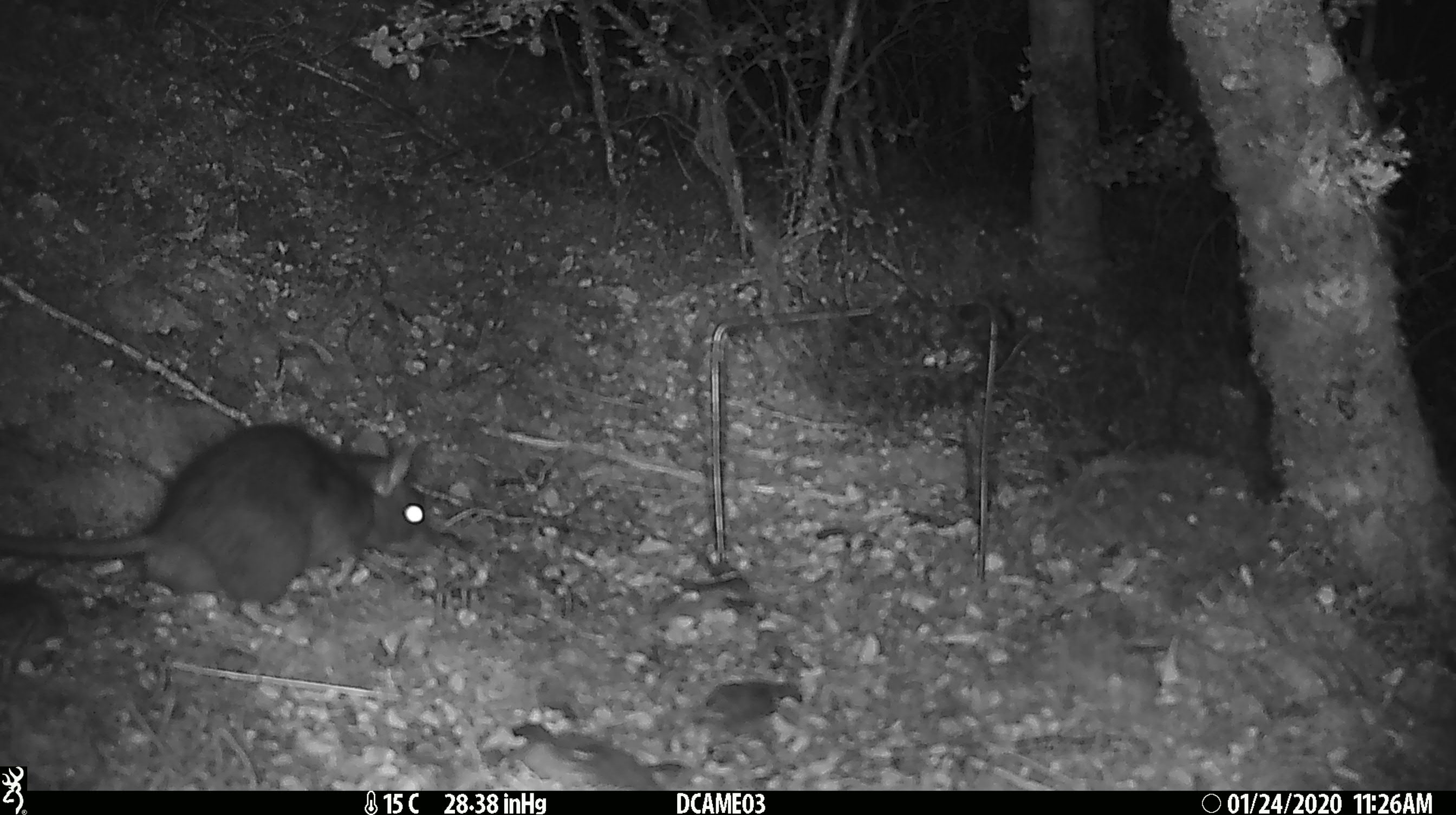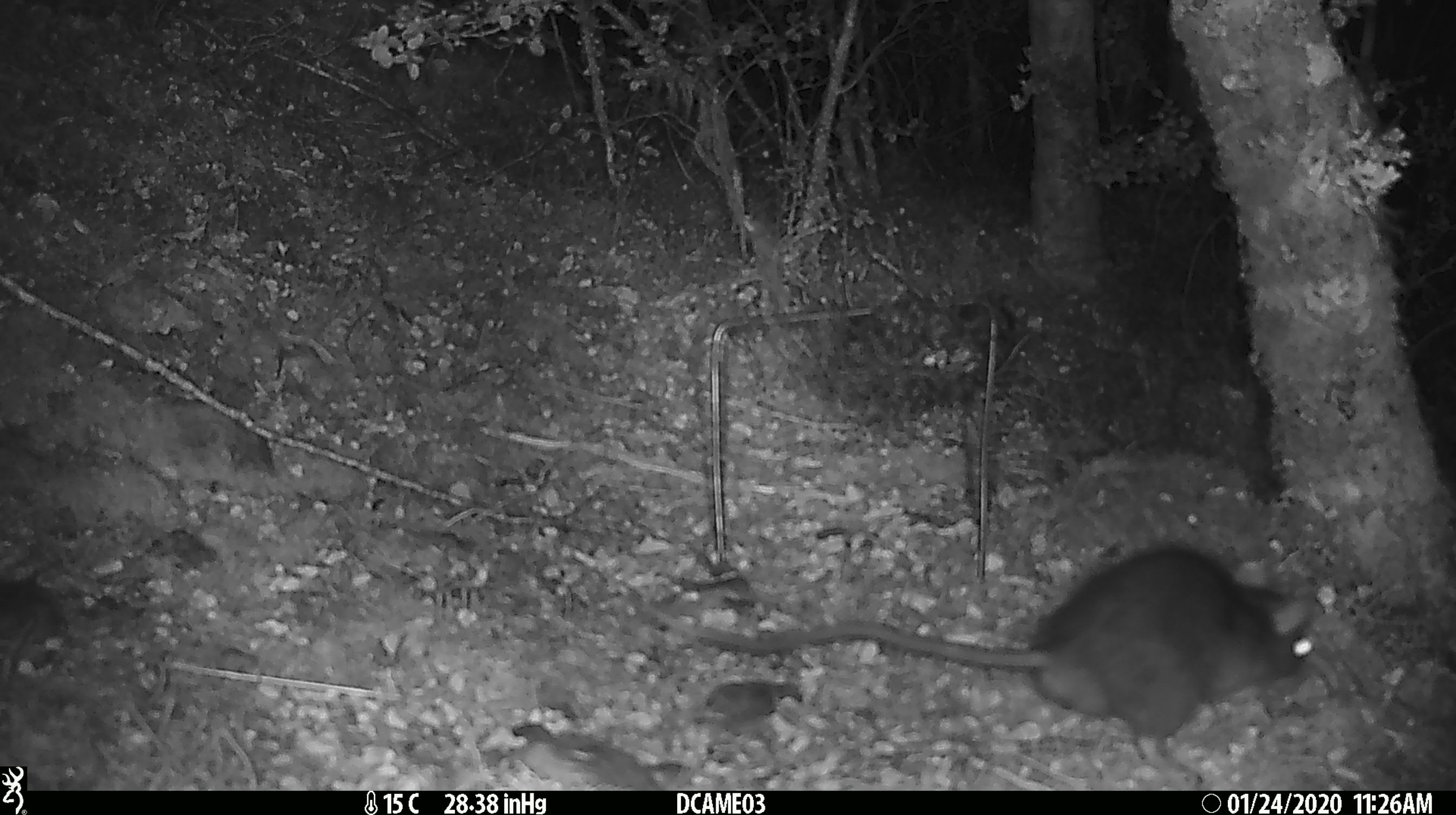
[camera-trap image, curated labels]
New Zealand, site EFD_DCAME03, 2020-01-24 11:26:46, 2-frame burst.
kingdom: Animalia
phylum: Chordata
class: Mammalia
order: Rodentia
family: Muridae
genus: Rattus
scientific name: Rattus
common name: rat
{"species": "rat (Rattus)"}